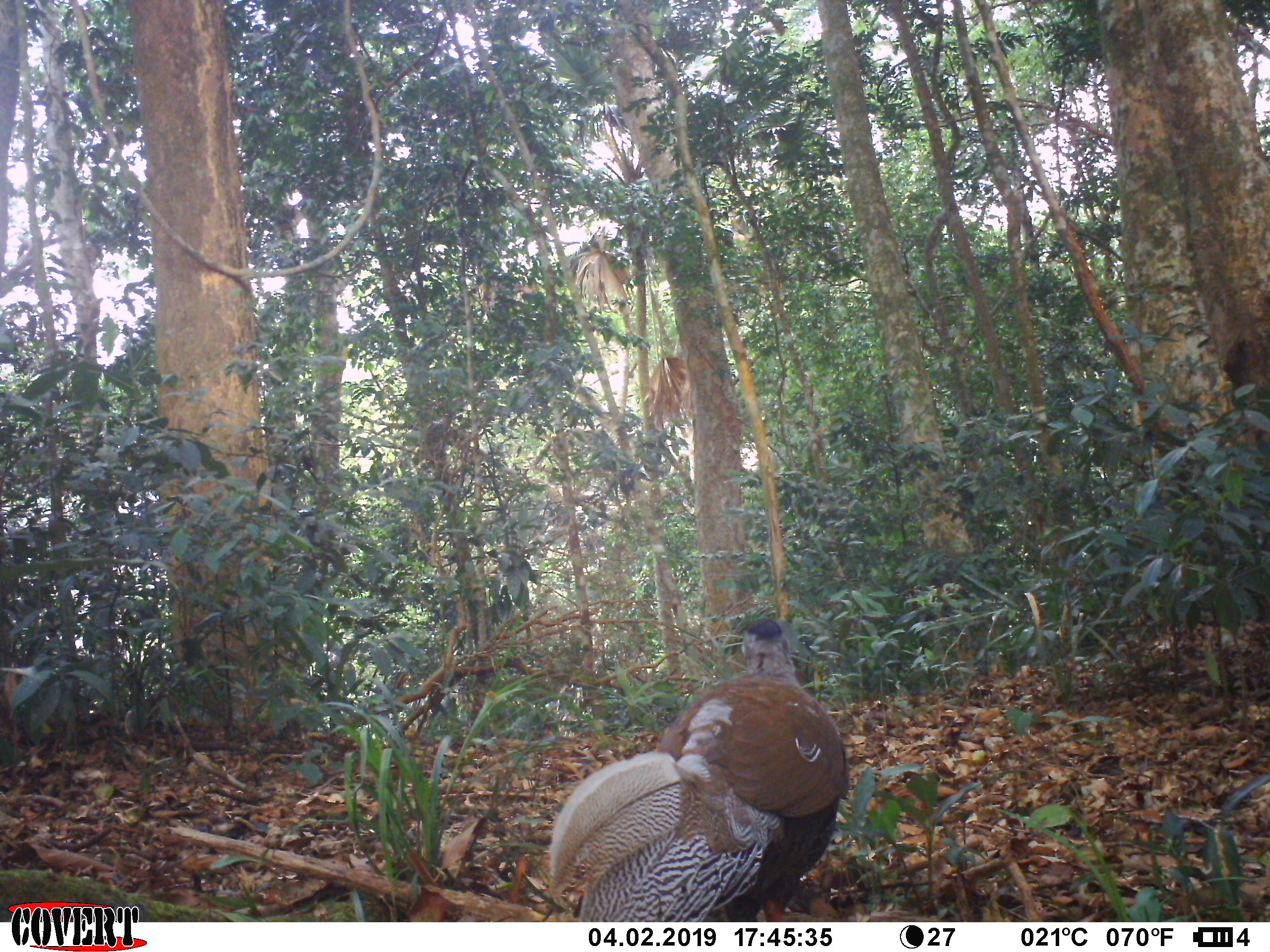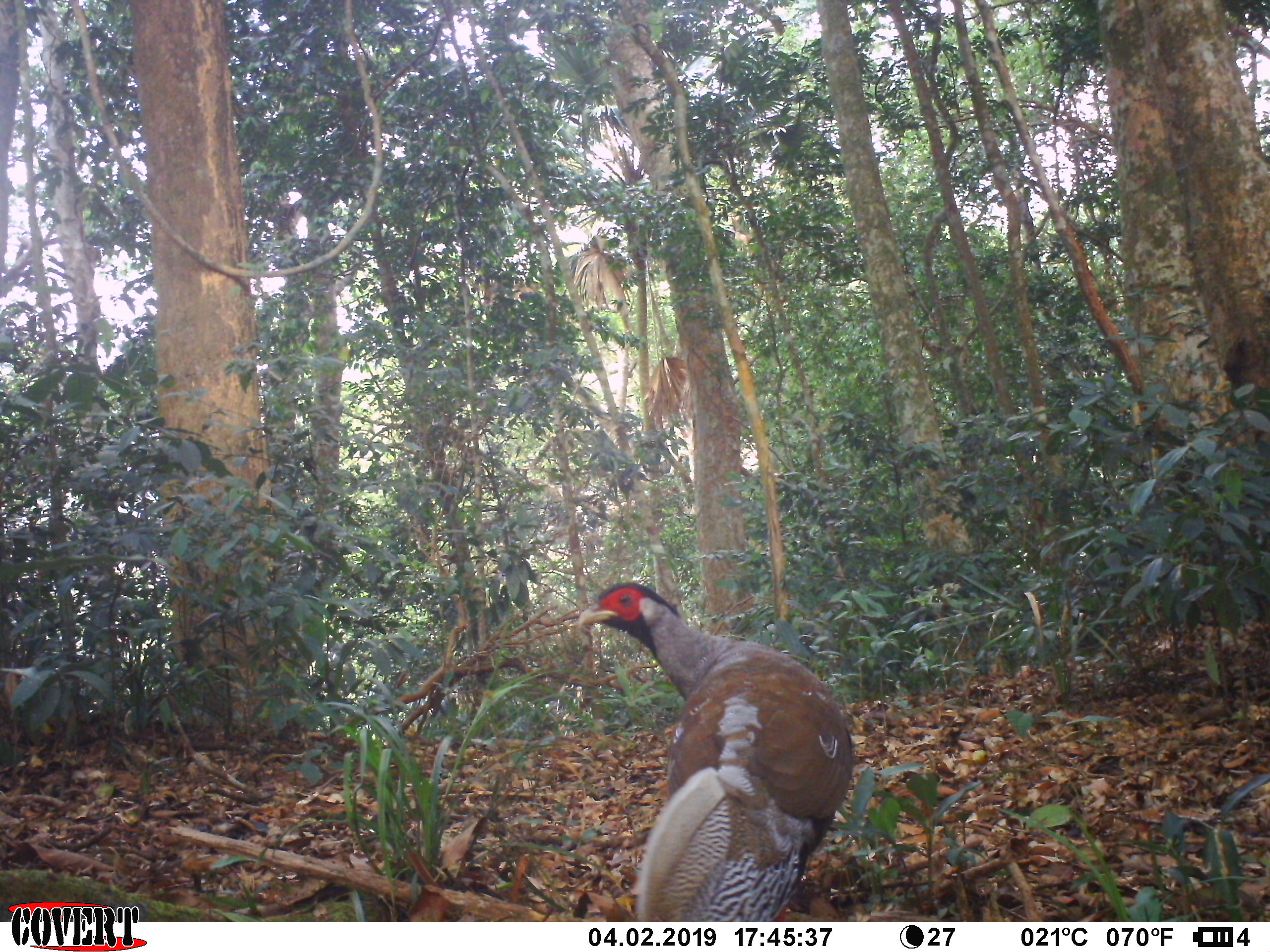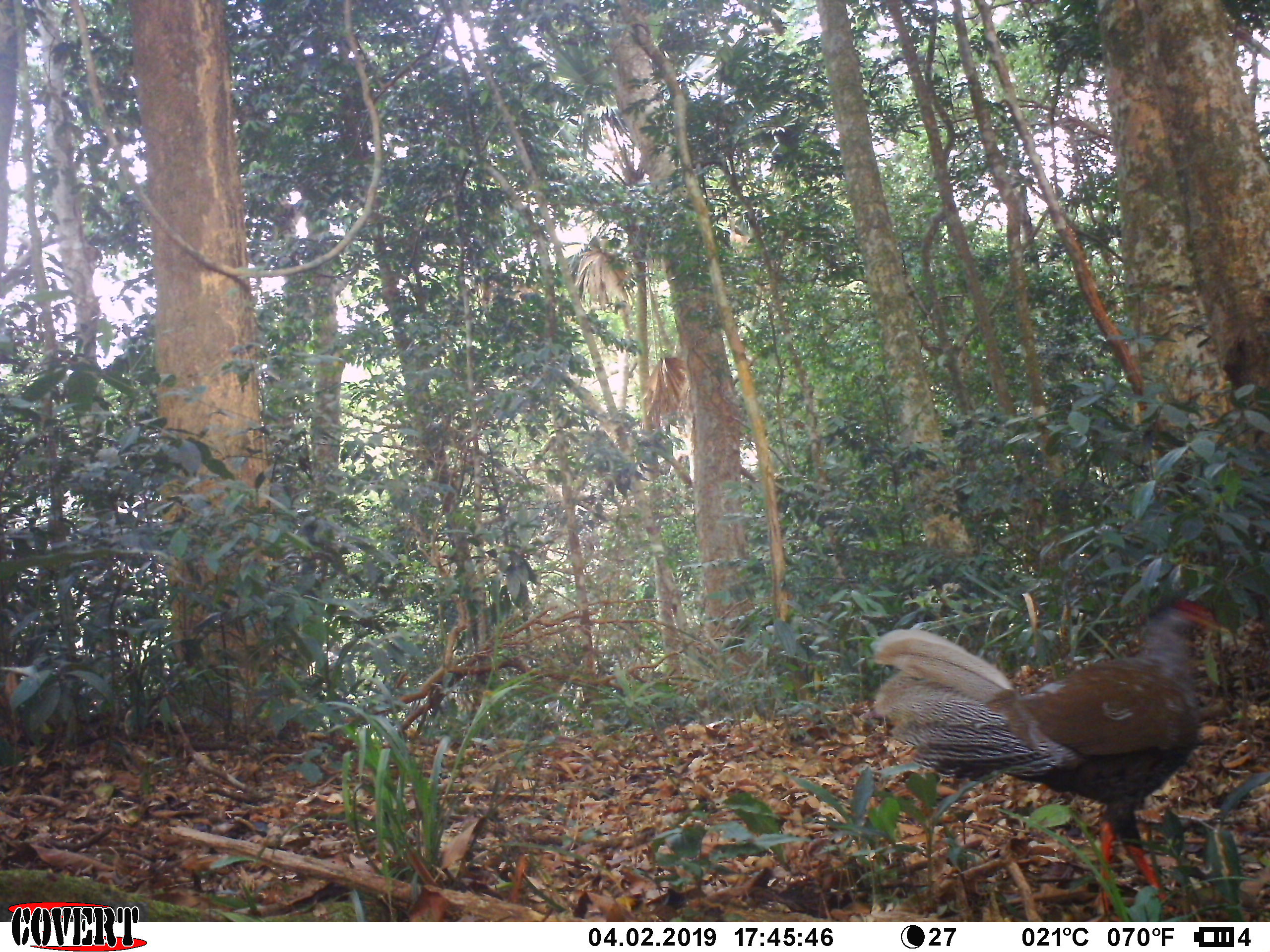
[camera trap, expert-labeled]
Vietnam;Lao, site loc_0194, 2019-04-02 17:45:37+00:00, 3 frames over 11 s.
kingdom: Animalia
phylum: Chordata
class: Aves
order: Galliformes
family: Phasianidae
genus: Lophura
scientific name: Lophura nycthemera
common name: silver pheasant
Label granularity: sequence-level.